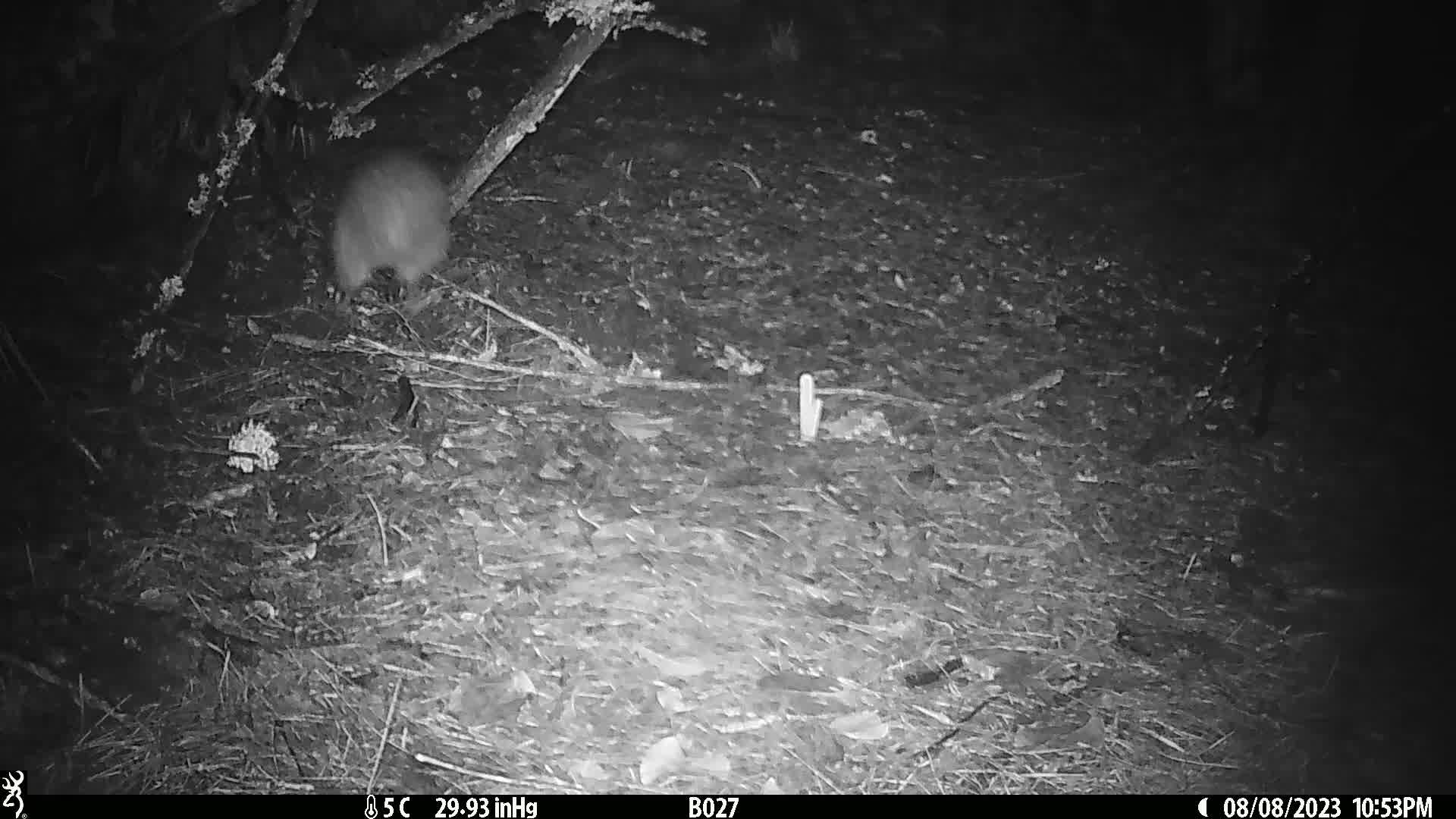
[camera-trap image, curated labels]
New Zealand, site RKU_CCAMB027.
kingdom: Animalia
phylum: Chordata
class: Aves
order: Apterygiformes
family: Apterygidae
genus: Apteryx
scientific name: Apteryx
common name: kiwi